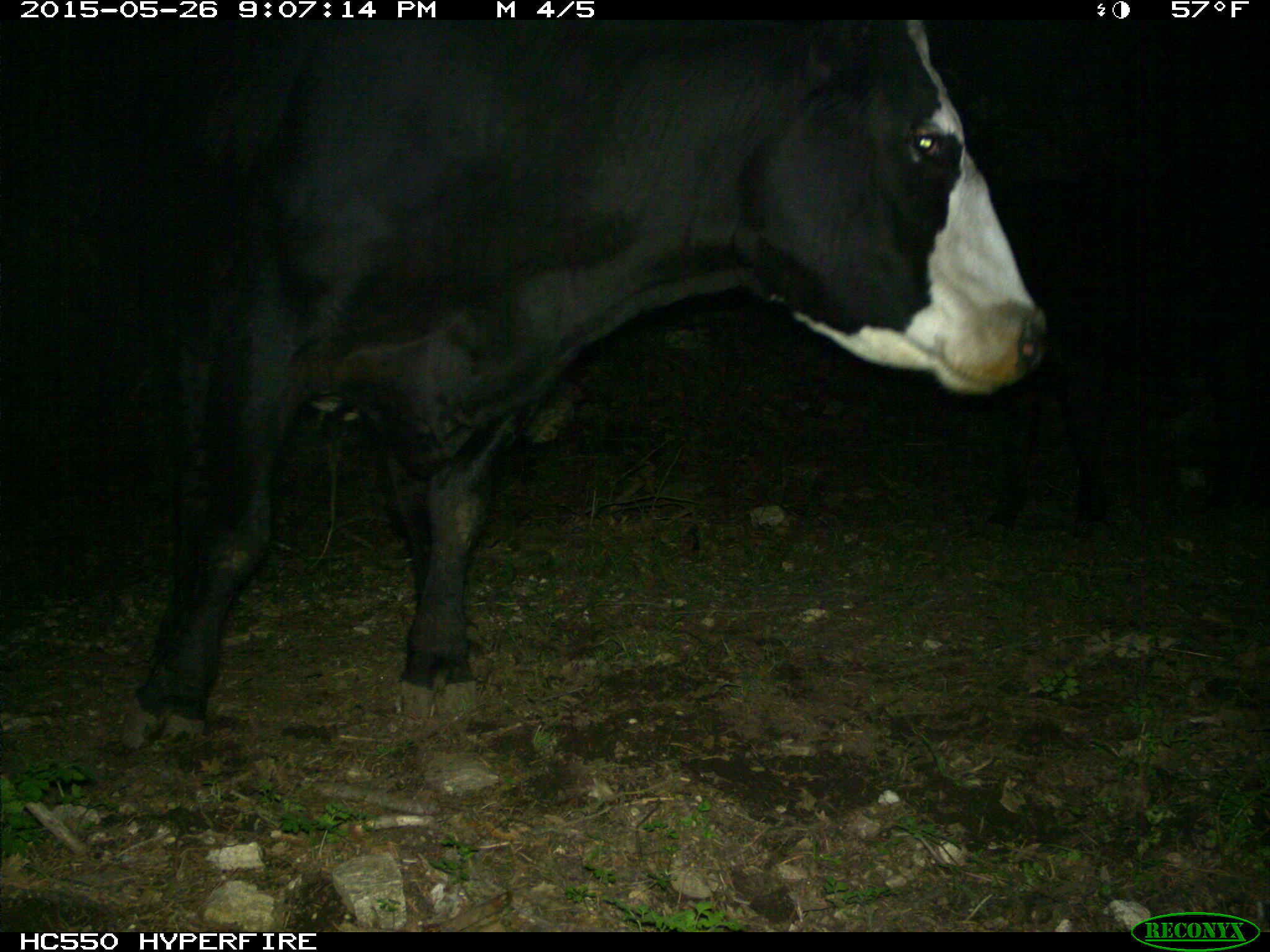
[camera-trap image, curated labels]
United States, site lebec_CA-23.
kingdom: Animalia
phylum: Chordata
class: Mammalia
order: Artiodactyla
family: Bovidae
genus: Bos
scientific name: Bos taurus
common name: domestic cow